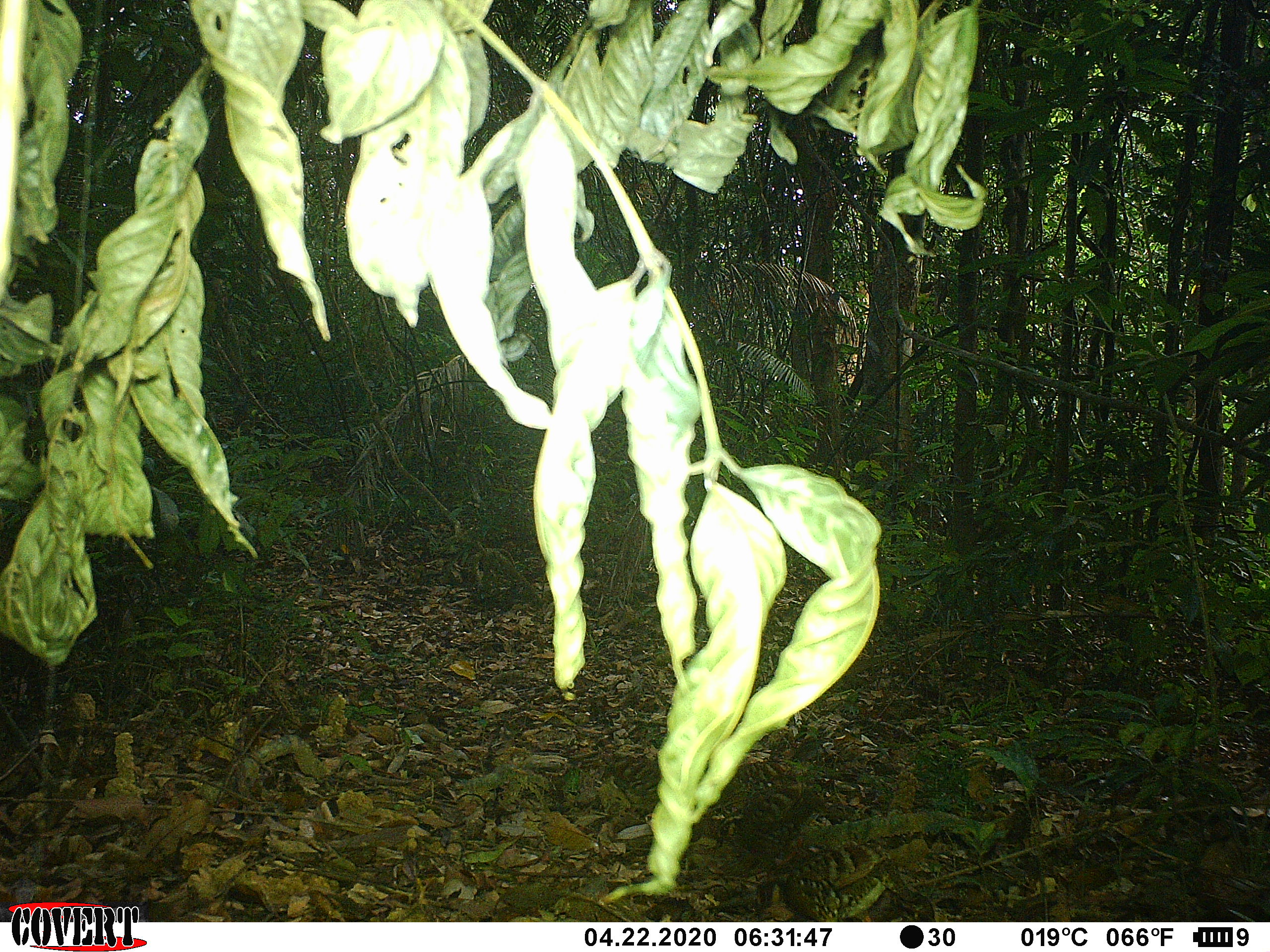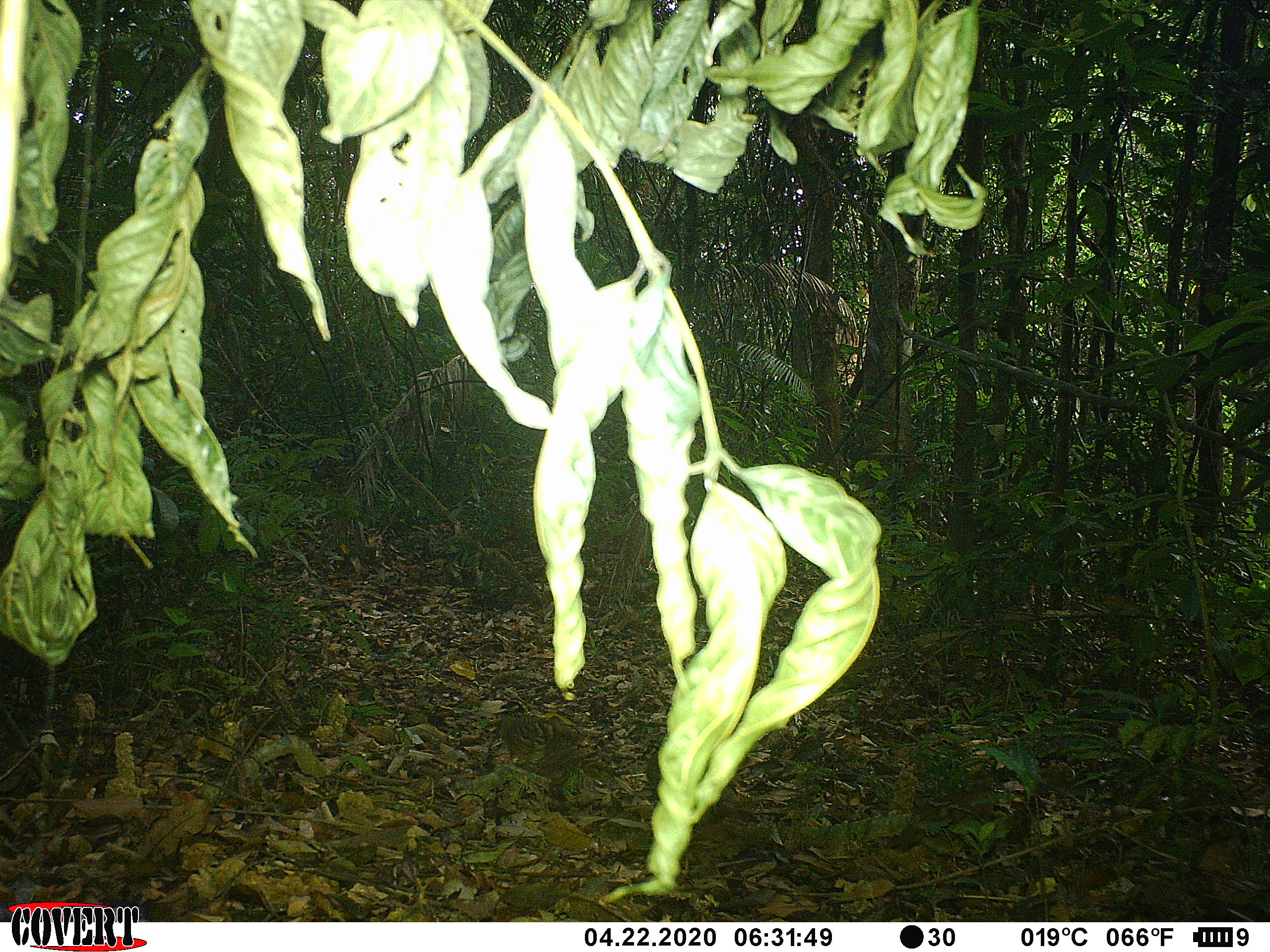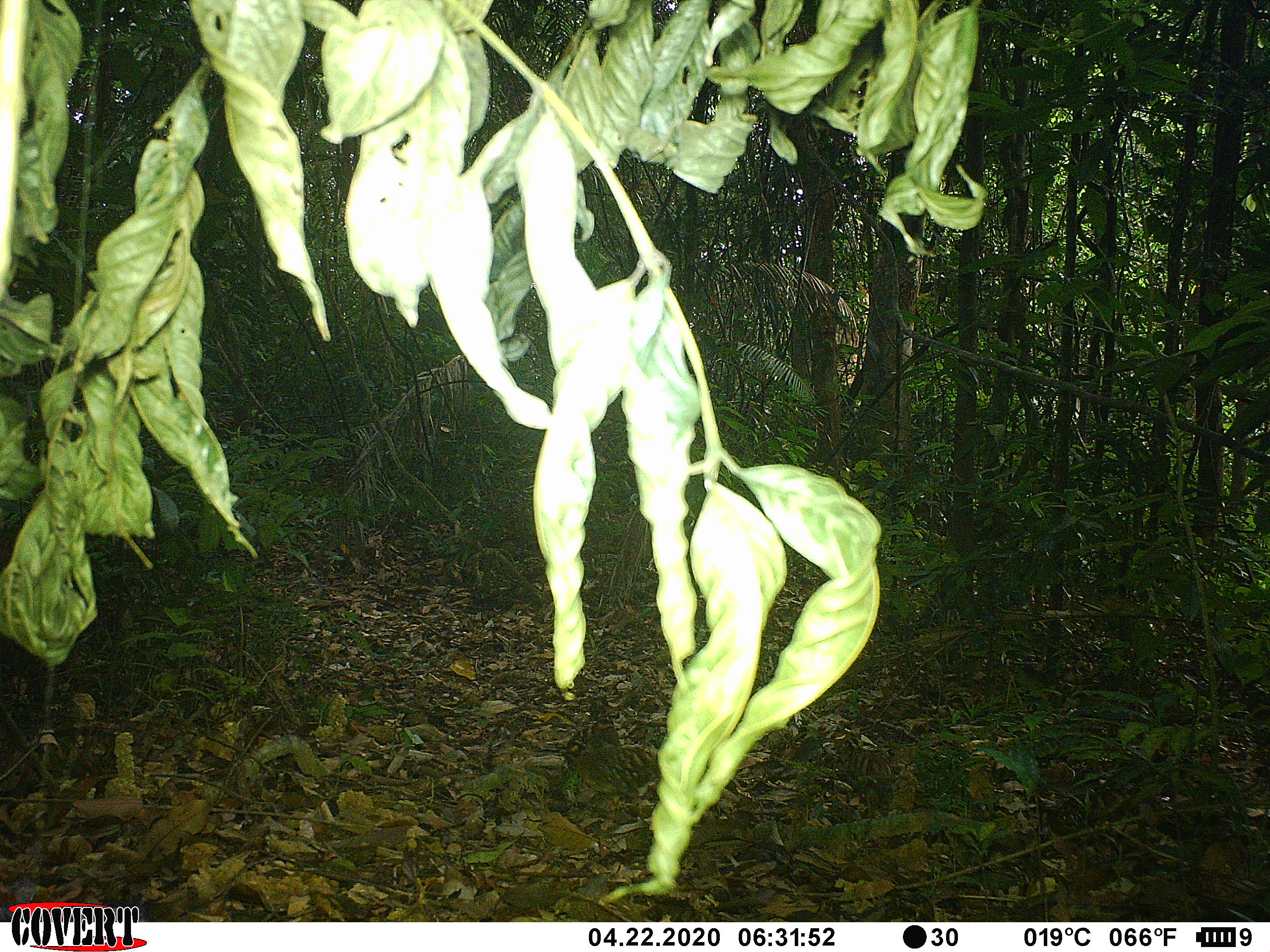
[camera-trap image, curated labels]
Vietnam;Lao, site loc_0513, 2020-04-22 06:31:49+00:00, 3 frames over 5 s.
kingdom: Animalia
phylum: Chordata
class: Aves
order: Galliformes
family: Phasianidae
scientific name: Phasianidae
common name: partridge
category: unidentified partridge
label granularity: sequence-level